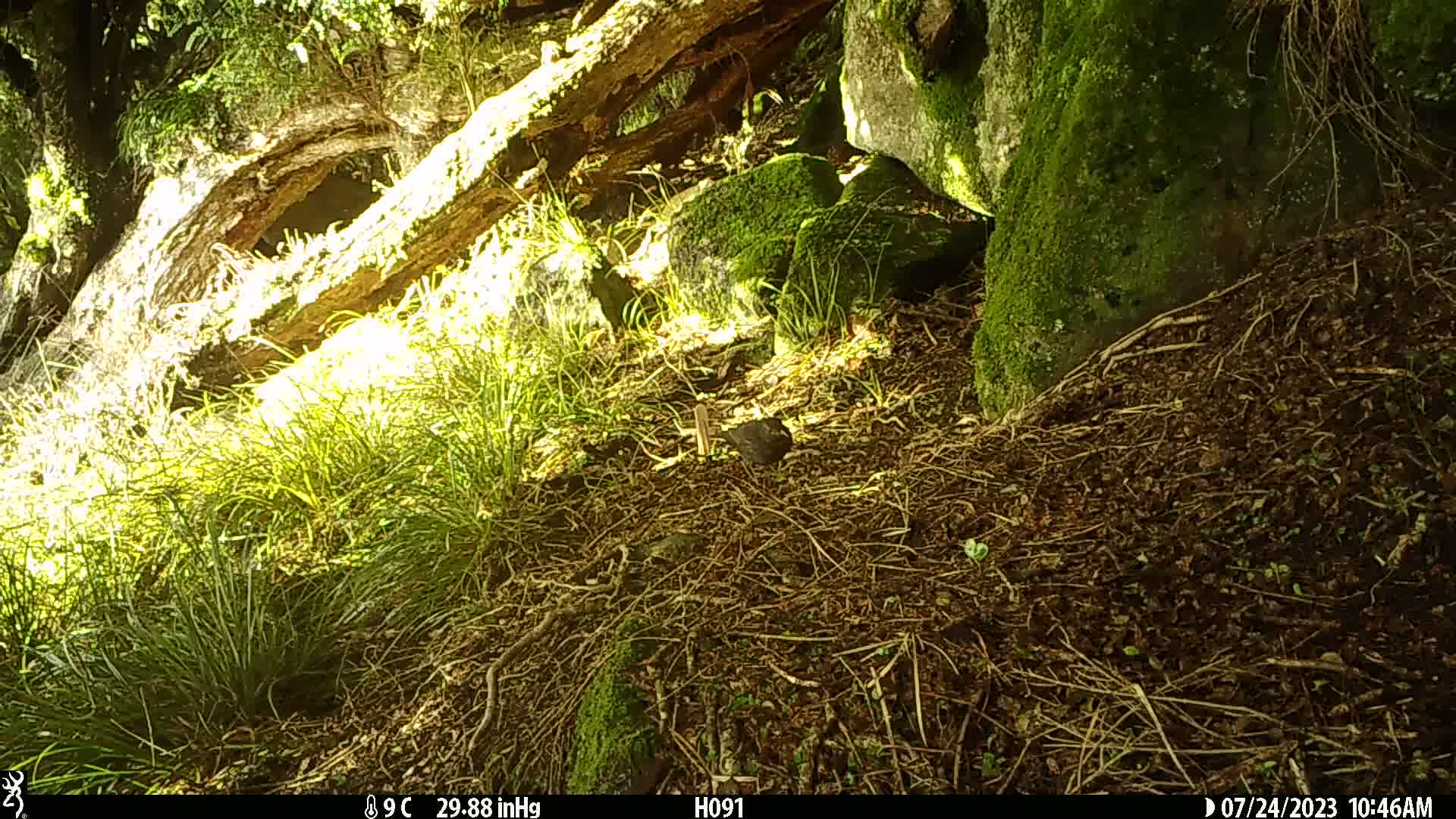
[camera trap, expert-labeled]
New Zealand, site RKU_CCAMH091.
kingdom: Animalia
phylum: Chordata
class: Aves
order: Passeriformes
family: Turdidae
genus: Turdus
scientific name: Turdus merula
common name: eurasian blackbird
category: blackbird